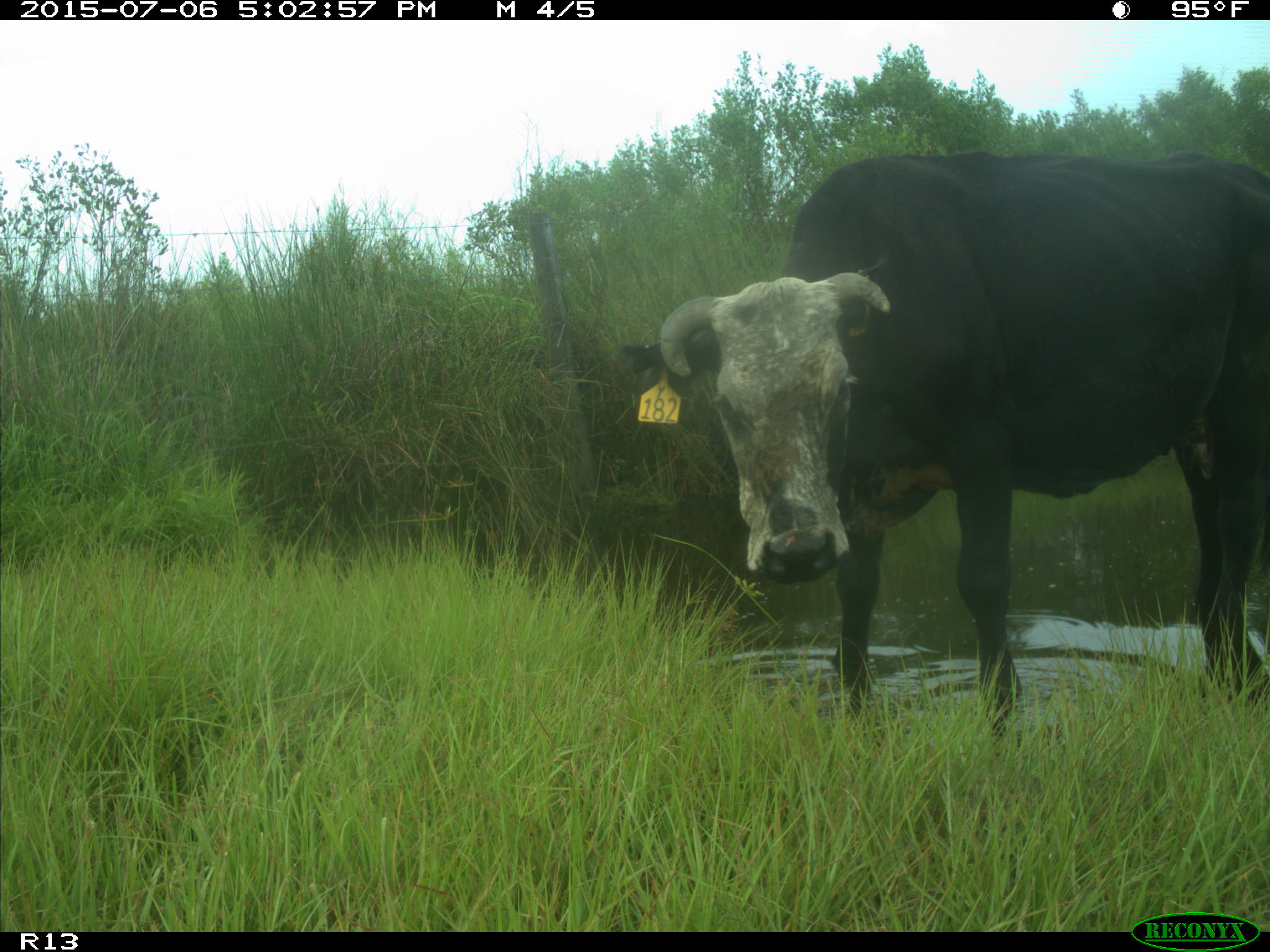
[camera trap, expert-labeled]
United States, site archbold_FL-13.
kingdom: Animalia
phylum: Chordata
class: Mammalia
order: Artiodactyla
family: Bovidae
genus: Bos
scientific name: Bos taurus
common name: domestic cow